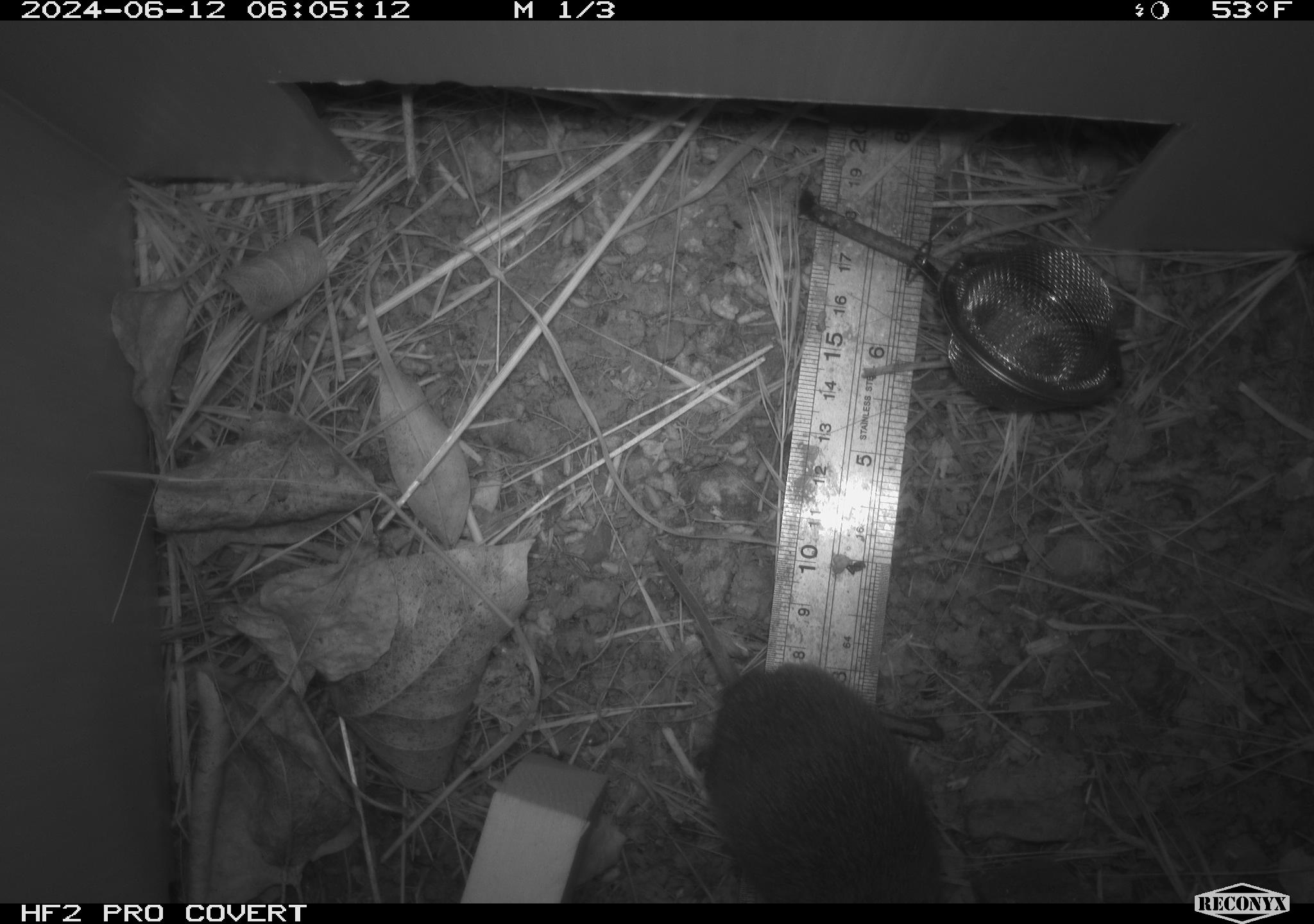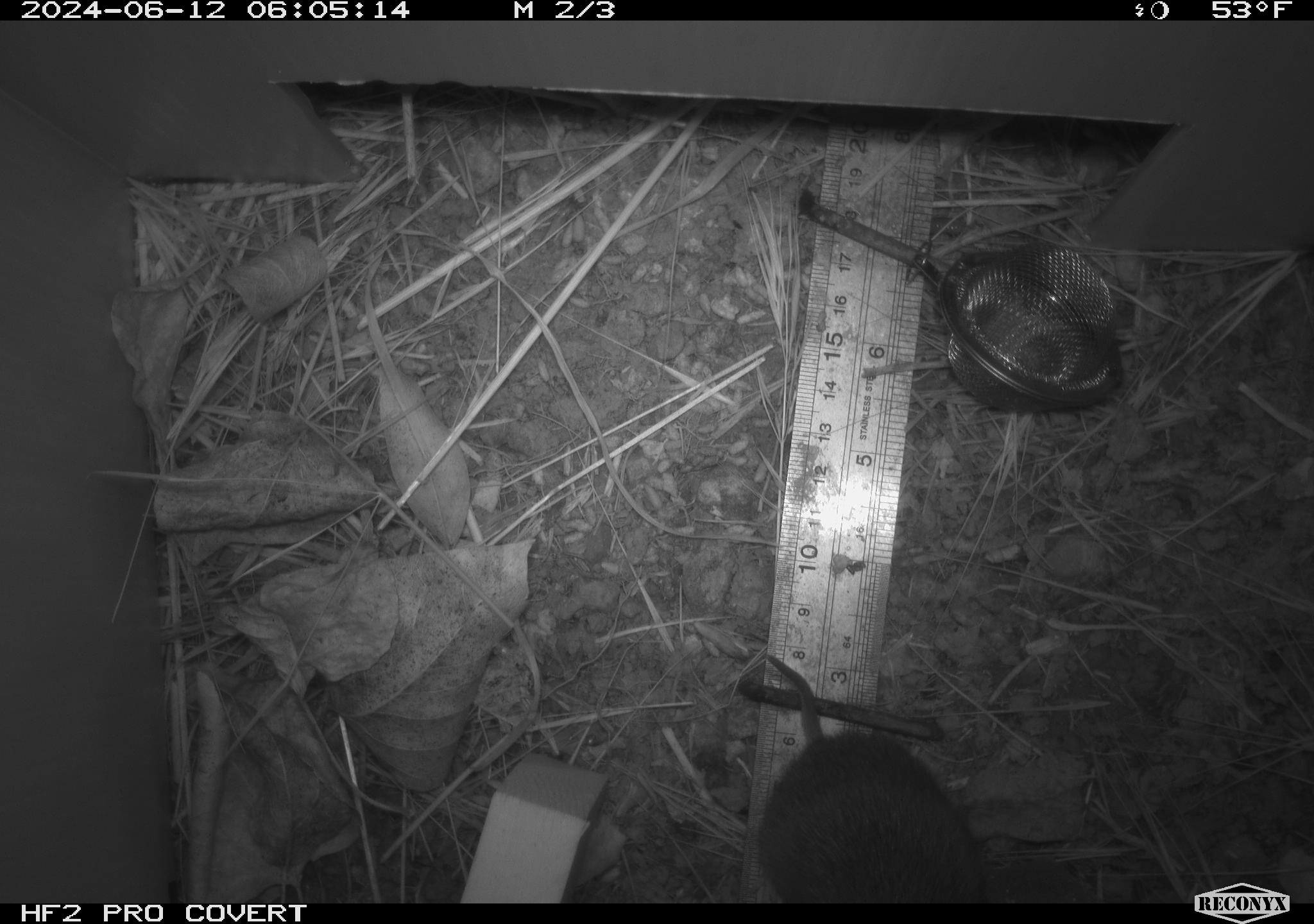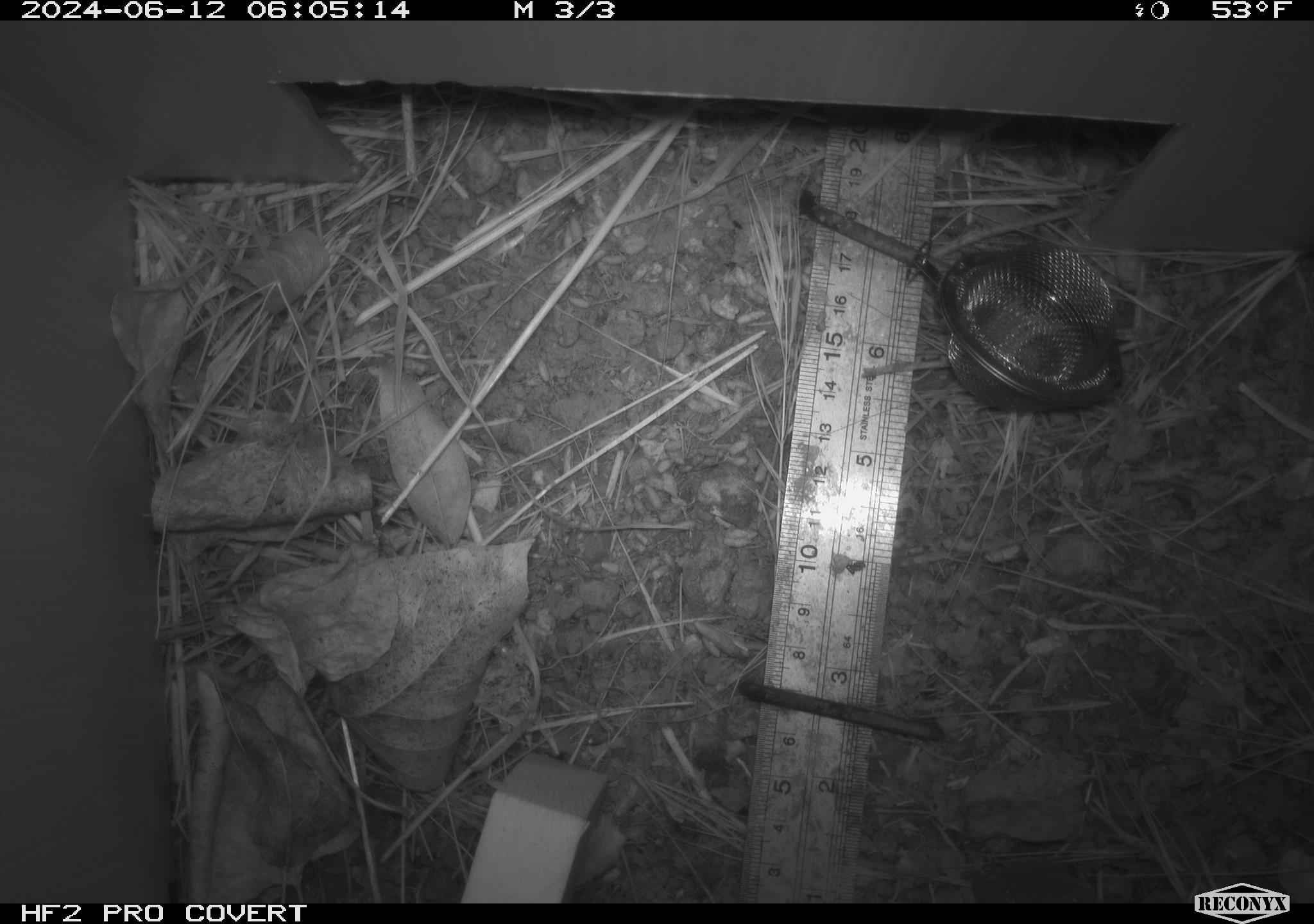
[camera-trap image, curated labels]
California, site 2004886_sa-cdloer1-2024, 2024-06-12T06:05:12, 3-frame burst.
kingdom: Animalia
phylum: Chordata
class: Mammalia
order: Rodentia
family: Cricetidae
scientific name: Arvicolinae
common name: voles, lemmings, and muskrats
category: arvicolinae subfamily